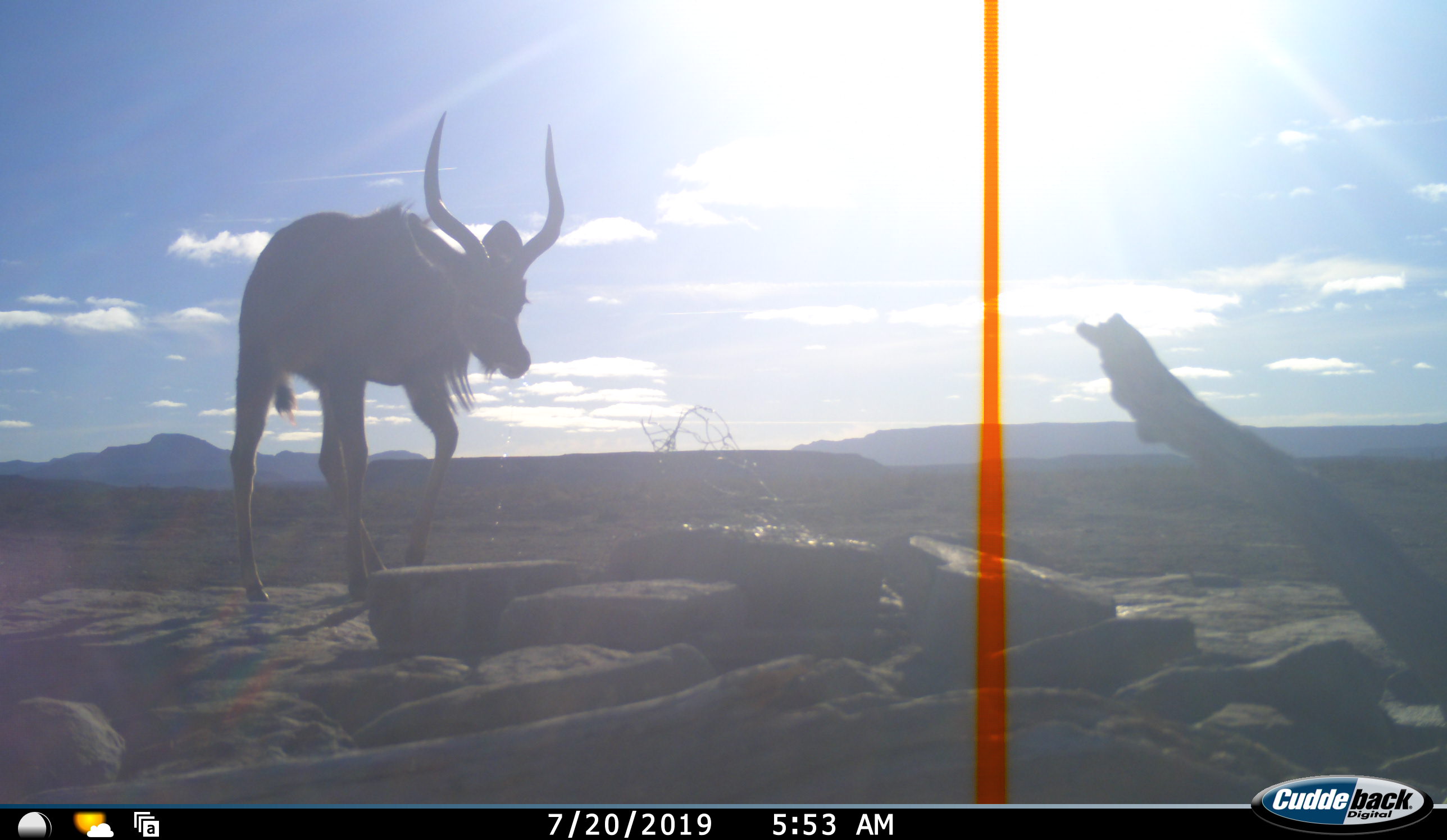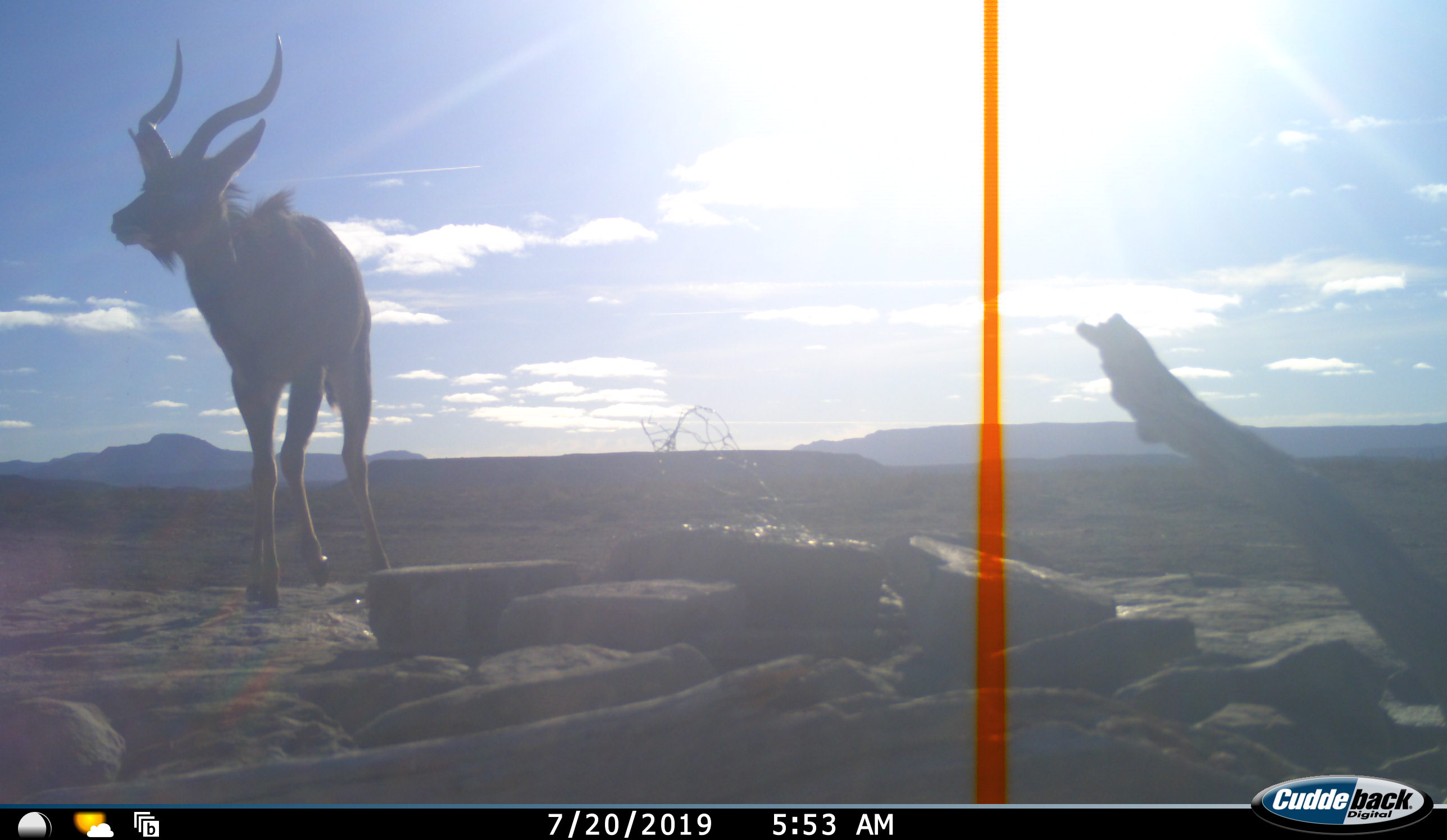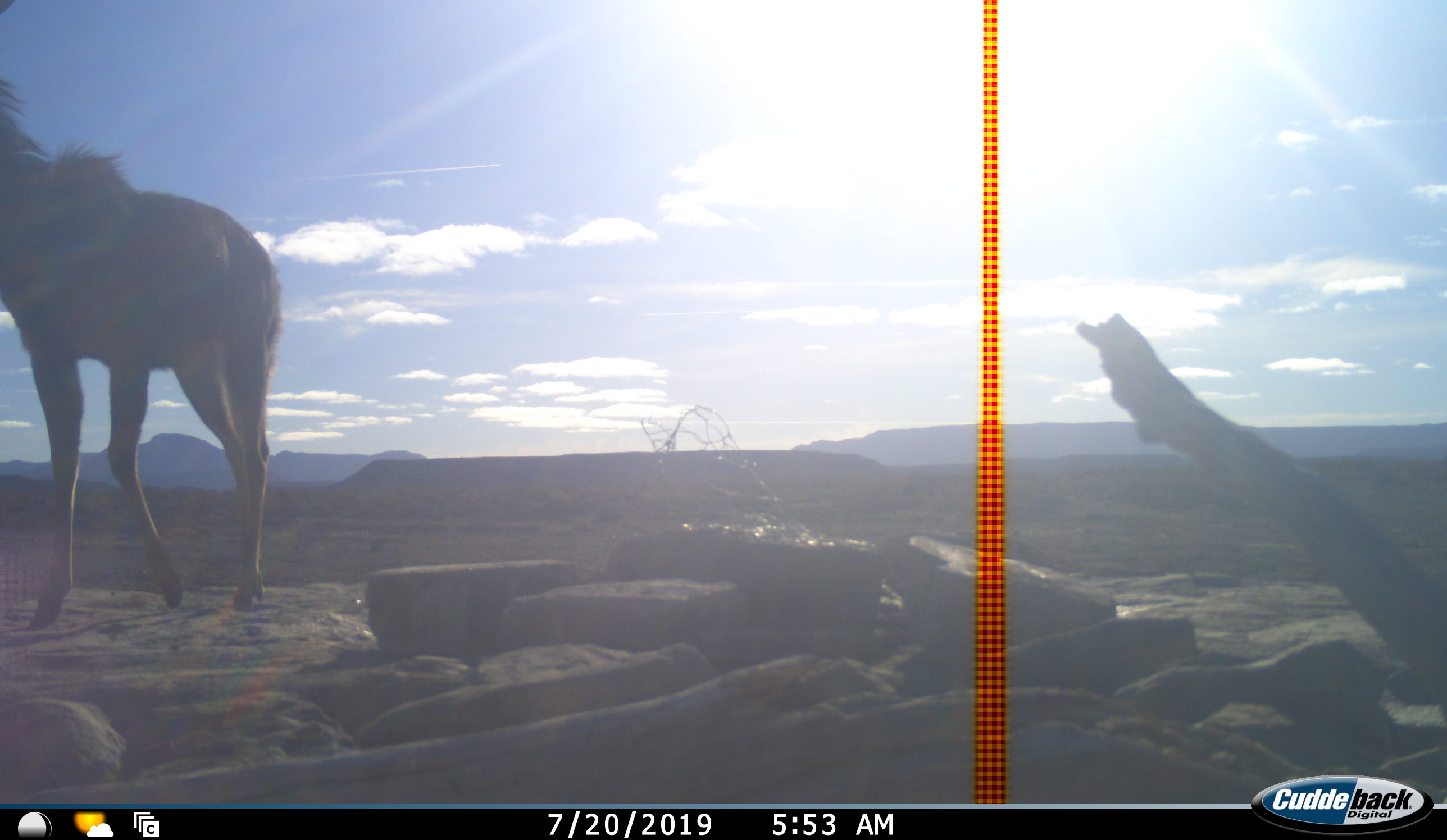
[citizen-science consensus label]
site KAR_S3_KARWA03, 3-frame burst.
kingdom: Animalia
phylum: Chordata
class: Mammalia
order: Artiodactyla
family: Bovidae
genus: Tragelaphus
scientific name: Tragelaphus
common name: kudu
Kudu (Tragelaphus), count 1. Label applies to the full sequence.